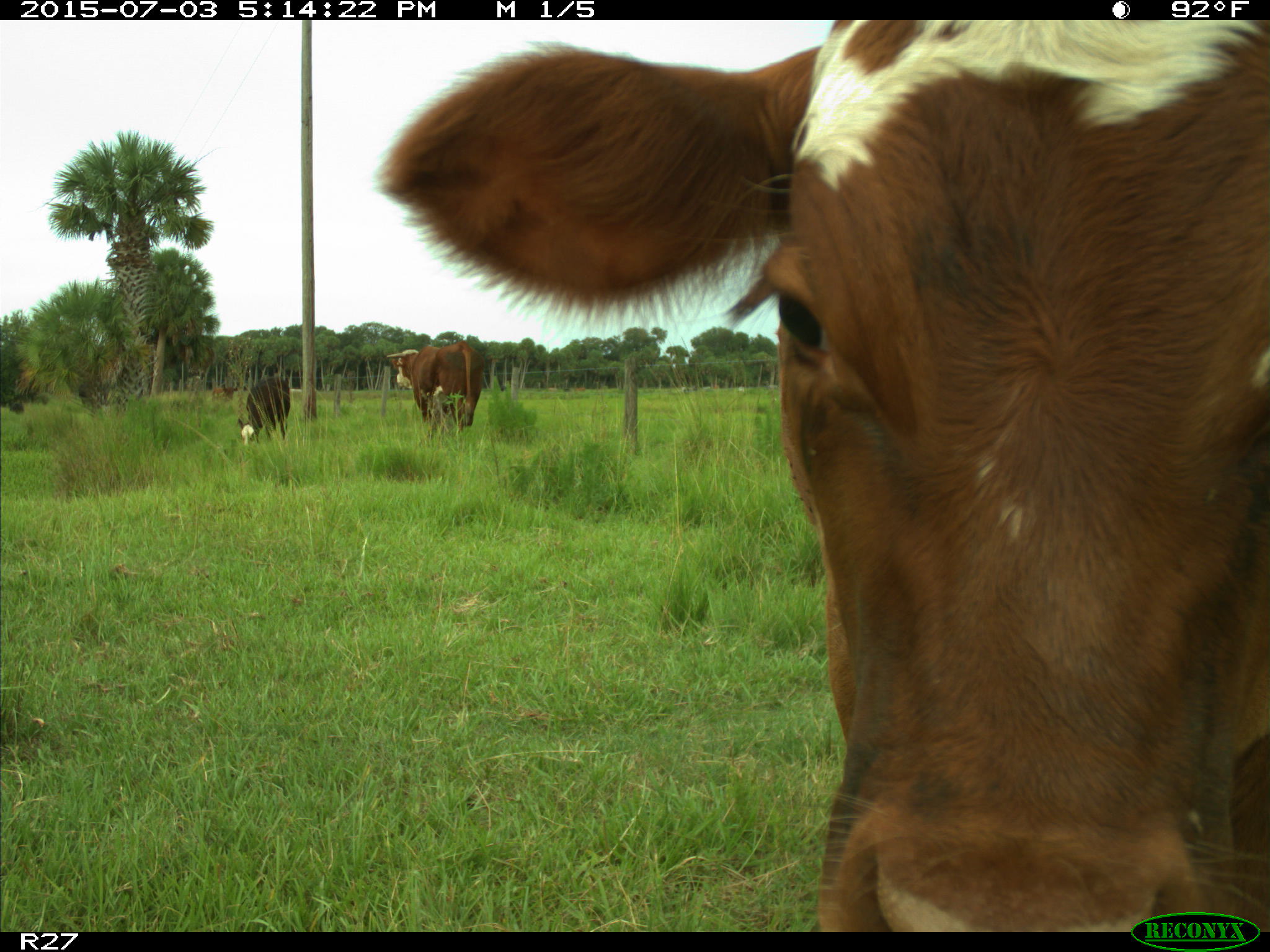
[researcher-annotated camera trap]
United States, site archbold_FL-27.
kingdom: Animalia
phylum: Chordata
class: Mammalia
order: Artiodactyla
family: Bovidae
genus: Bos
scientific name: Bos taurus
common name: domestic cow